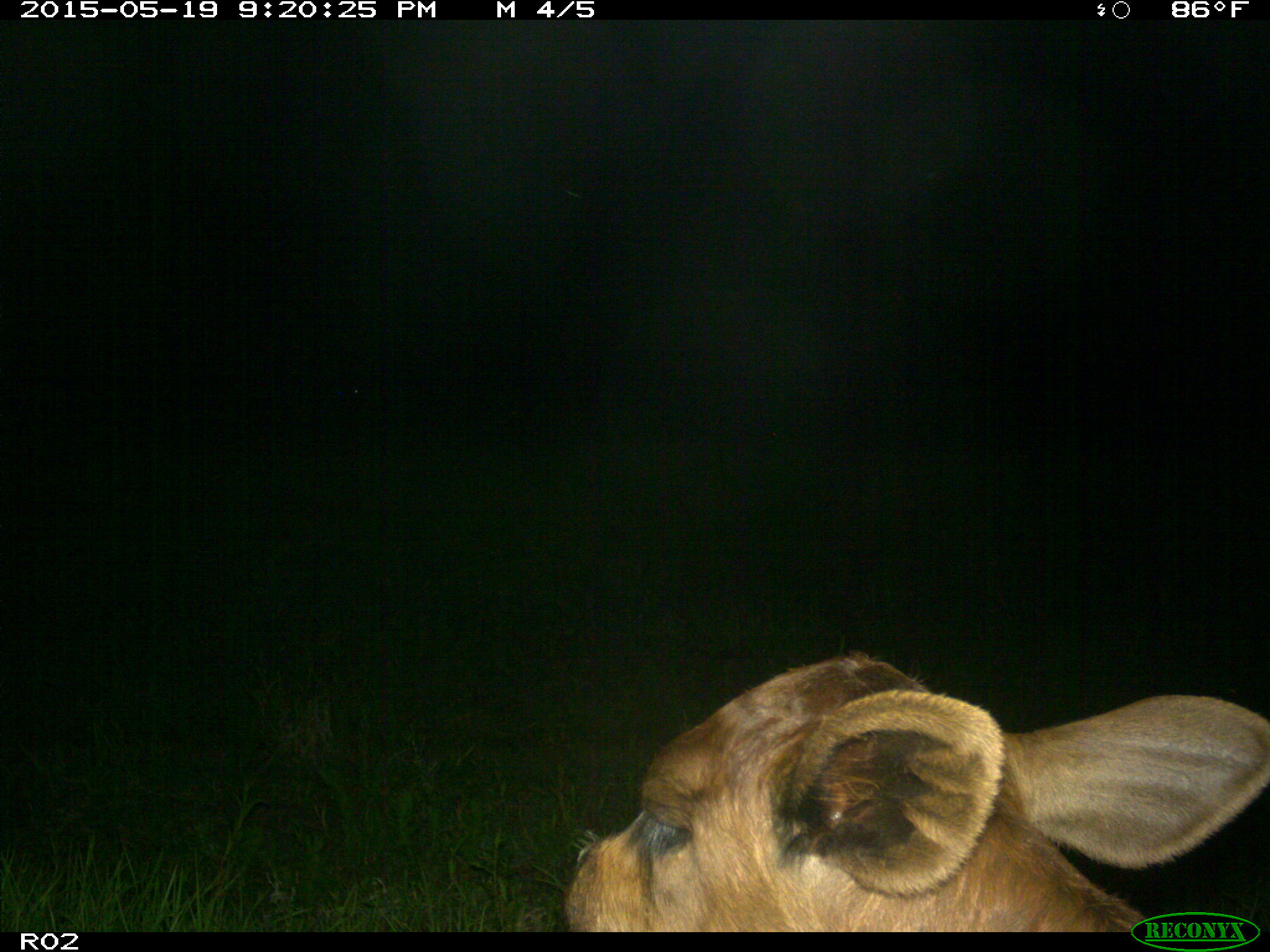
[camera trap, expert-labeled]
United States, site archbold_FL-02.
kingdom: Animalia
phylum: Chordata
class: Mammalia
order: Artiodactyla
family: Bovidae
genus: Bos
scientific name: Bos taurus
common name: domestic cow